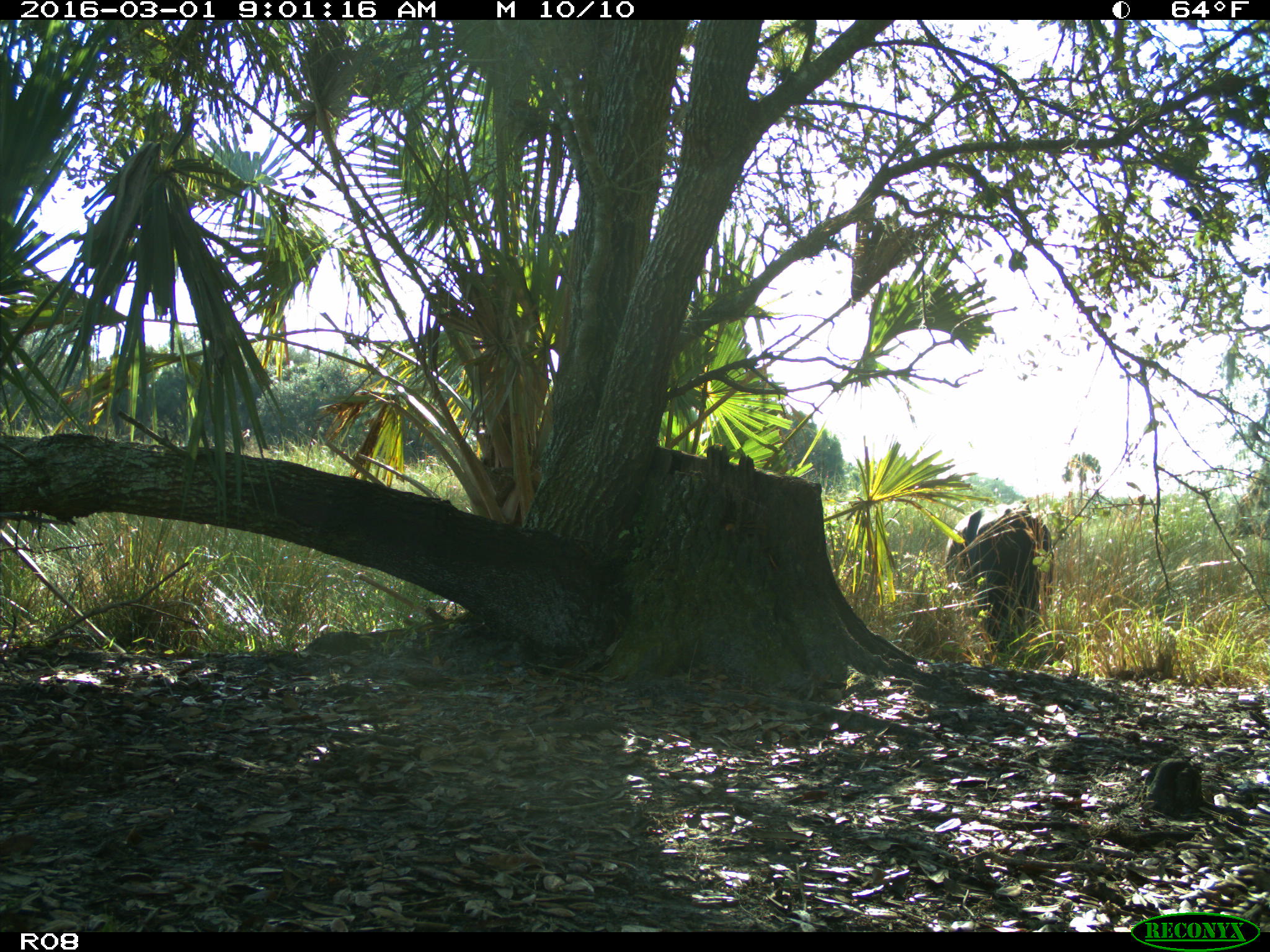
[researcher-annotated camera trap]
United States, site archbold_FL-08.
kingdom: Animalia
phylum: Chordata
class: Mammalia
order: Artiodactyla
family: Bovidae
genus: Bos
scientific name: Bos taurus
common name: domestic cow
Bos taurus (domestic cow).